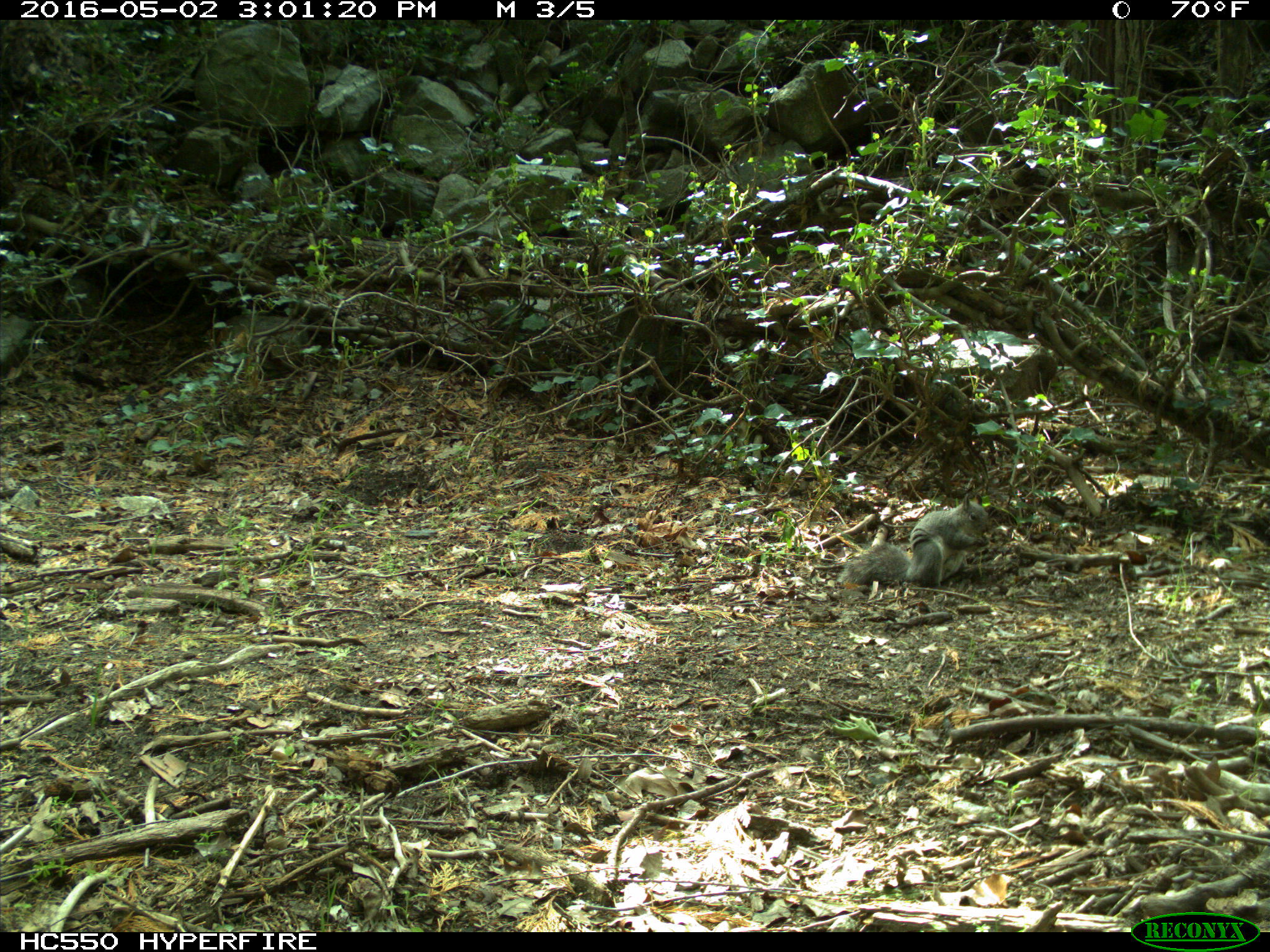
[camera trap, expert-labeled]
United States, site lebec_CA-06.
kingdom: Animalia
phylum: Chordata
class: Mammalia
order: Rodentia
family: Sciuridae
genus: Sciurus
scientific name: Sciurus carolinensis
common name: eastern gray squirrel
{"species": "Sciurus carolinensis (eastern gray squirrel)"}